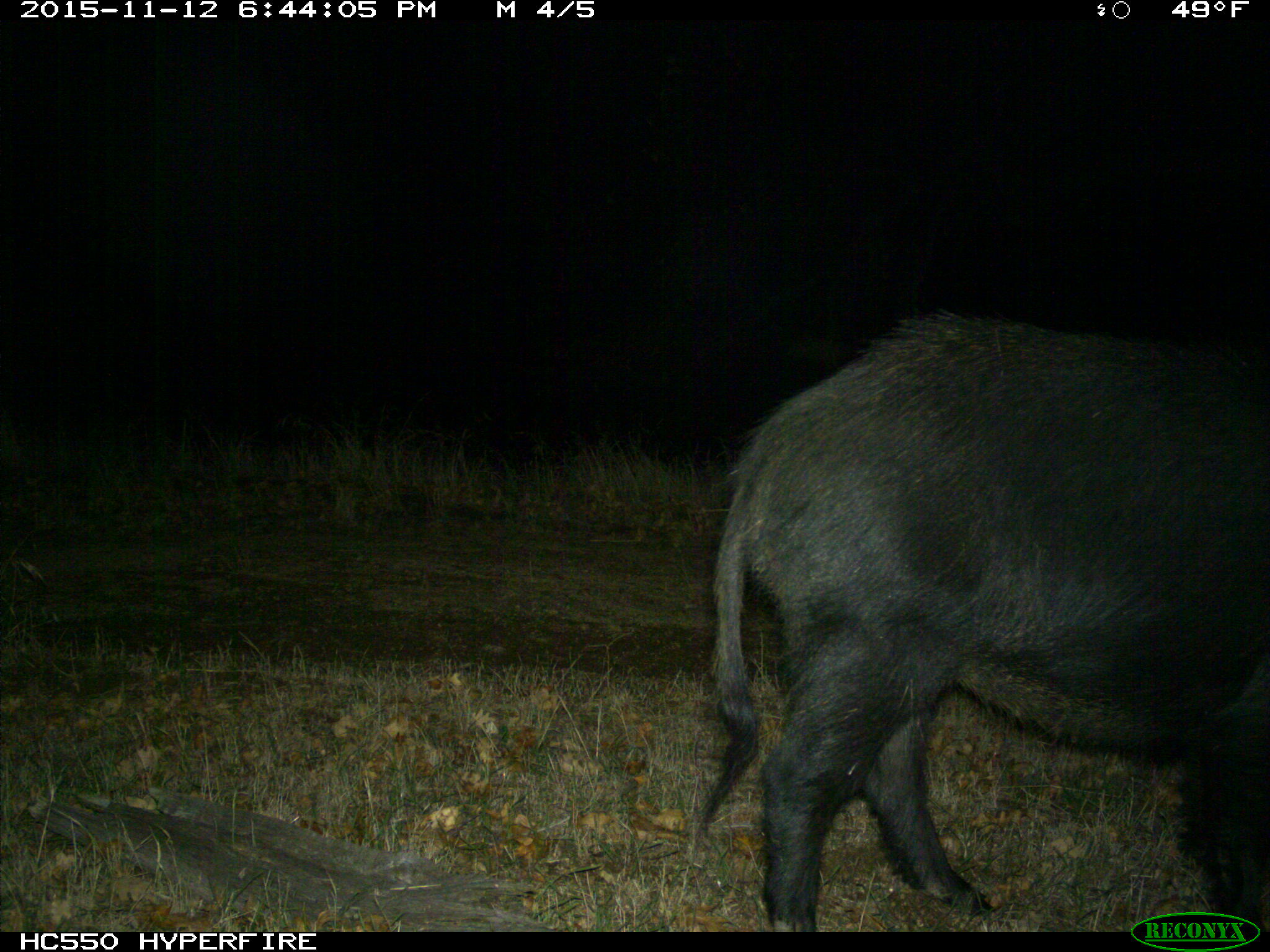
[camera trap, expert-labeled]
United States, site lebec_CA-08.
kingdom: Animalia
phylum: Chordata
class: Mammalia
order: Artiodactyla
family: Suidae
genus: Sus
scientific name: Sus scrofa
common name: wild boar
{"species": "Sus scrofa (wild boar)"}